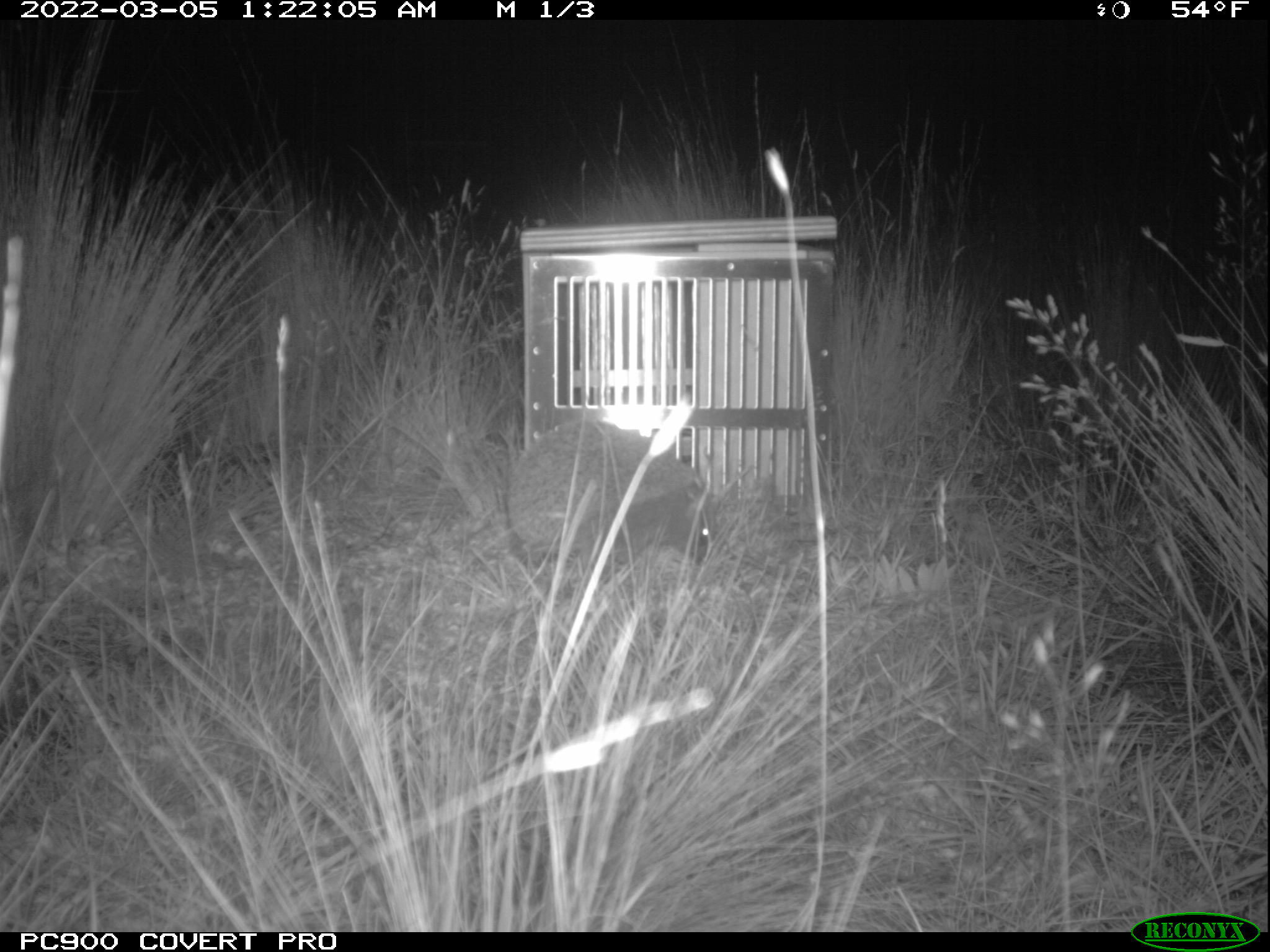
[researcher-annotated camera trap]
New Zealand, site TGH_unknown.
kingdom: Animalia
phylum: Chordata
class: Mammalia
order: Eulipotyphla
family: Erinaceidae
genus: Erinaceus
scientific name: Erinaceus europaeus europaeus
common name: european hedgehog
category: hedgehog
Hedgehog (european hedgehog) (Erinaceus europaeus europaeus).